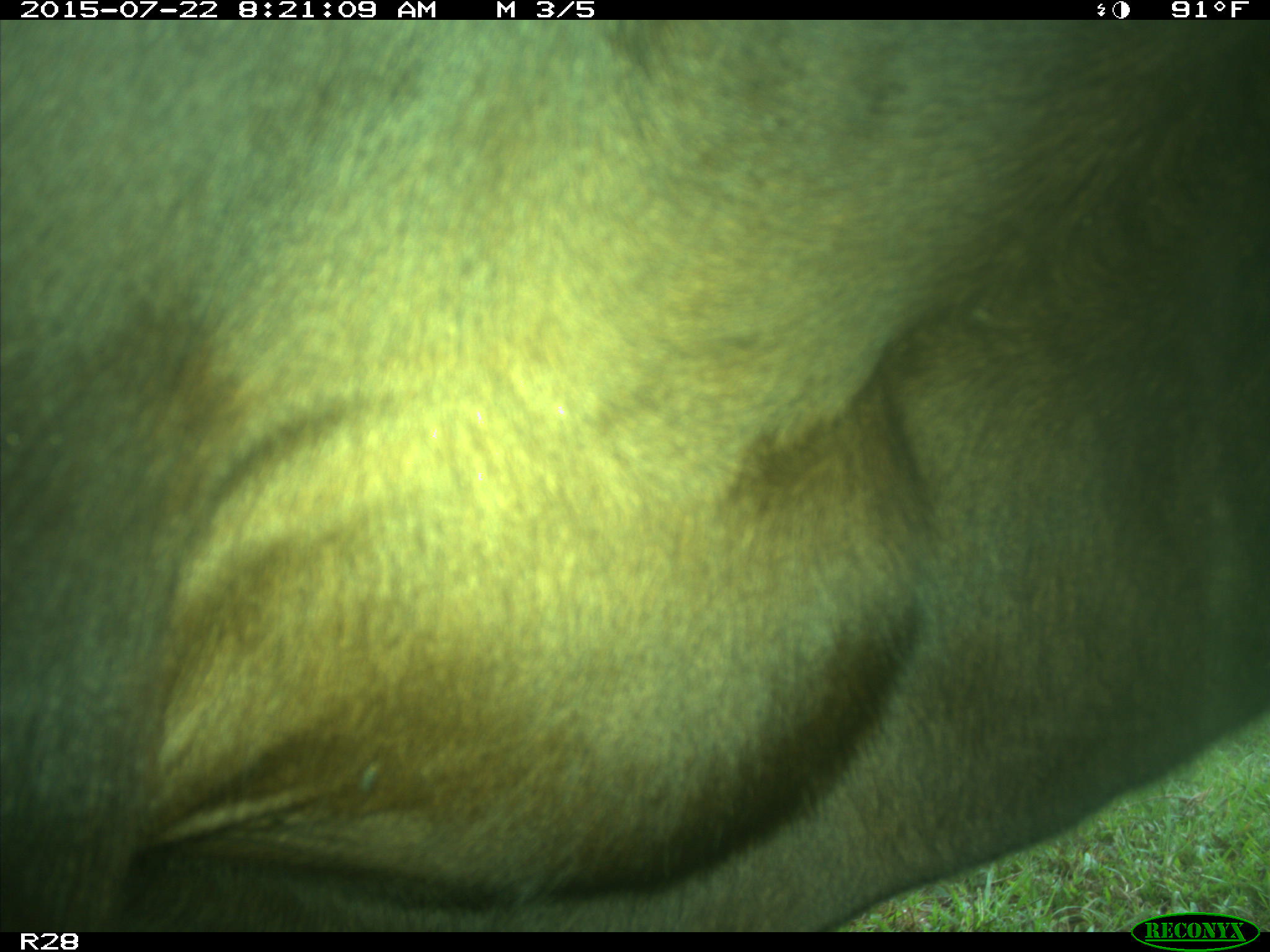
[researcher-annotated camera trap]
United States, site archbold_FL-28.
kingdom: Animalia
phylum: Chordata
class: Mammalia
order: Artiodactyla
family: Bovidae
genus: Bos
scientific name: Bos taurus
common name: domestic cow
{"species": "Bos taurus (domestic cow)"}